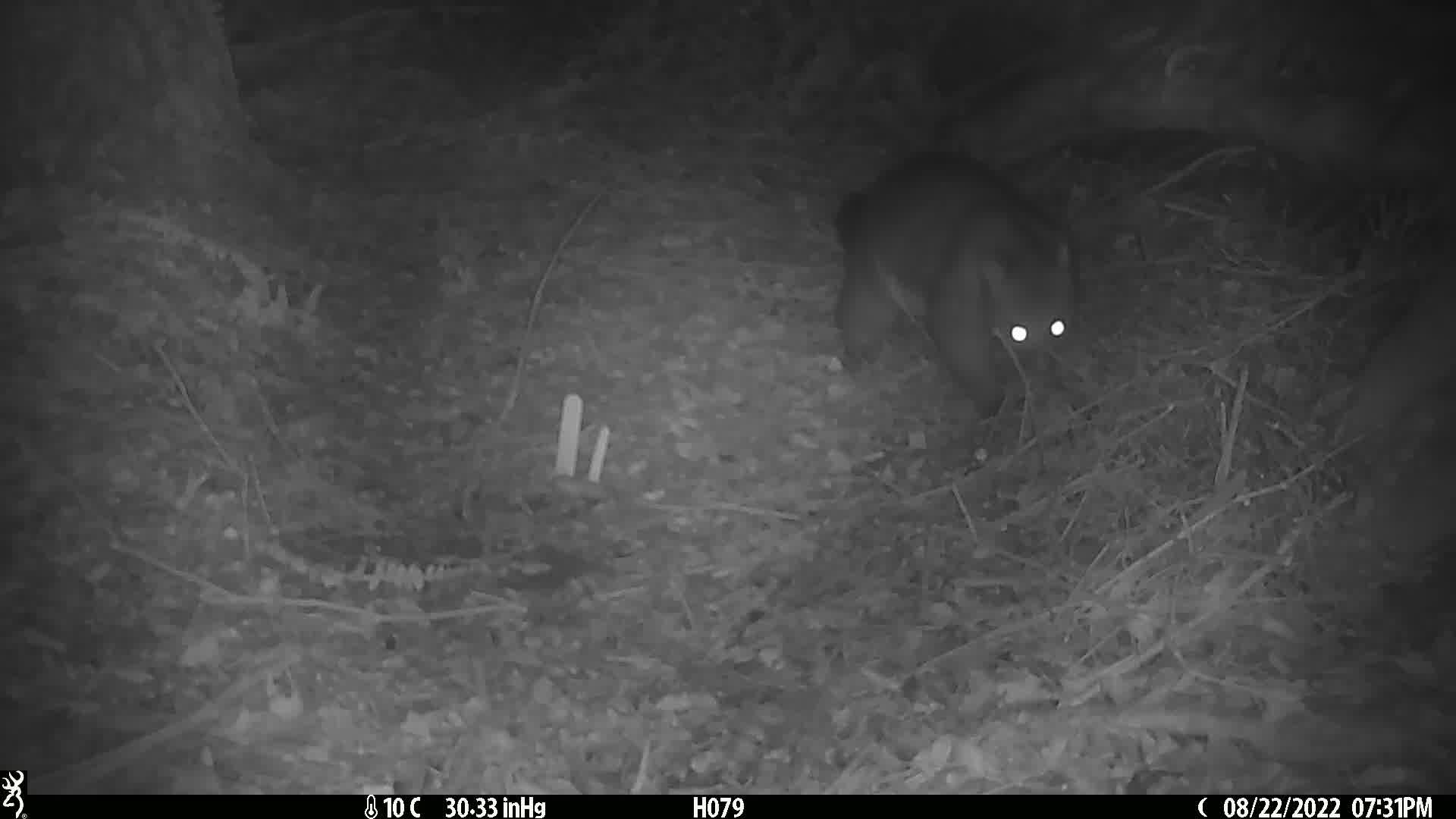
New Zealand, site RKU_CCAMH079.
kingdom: Animalia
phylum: Chordata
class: Mammalia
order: Diprotodontia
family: Phalangeridae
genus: Trichosurus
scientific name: Trichosurus vulpecula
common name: common brushtail possum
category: possum